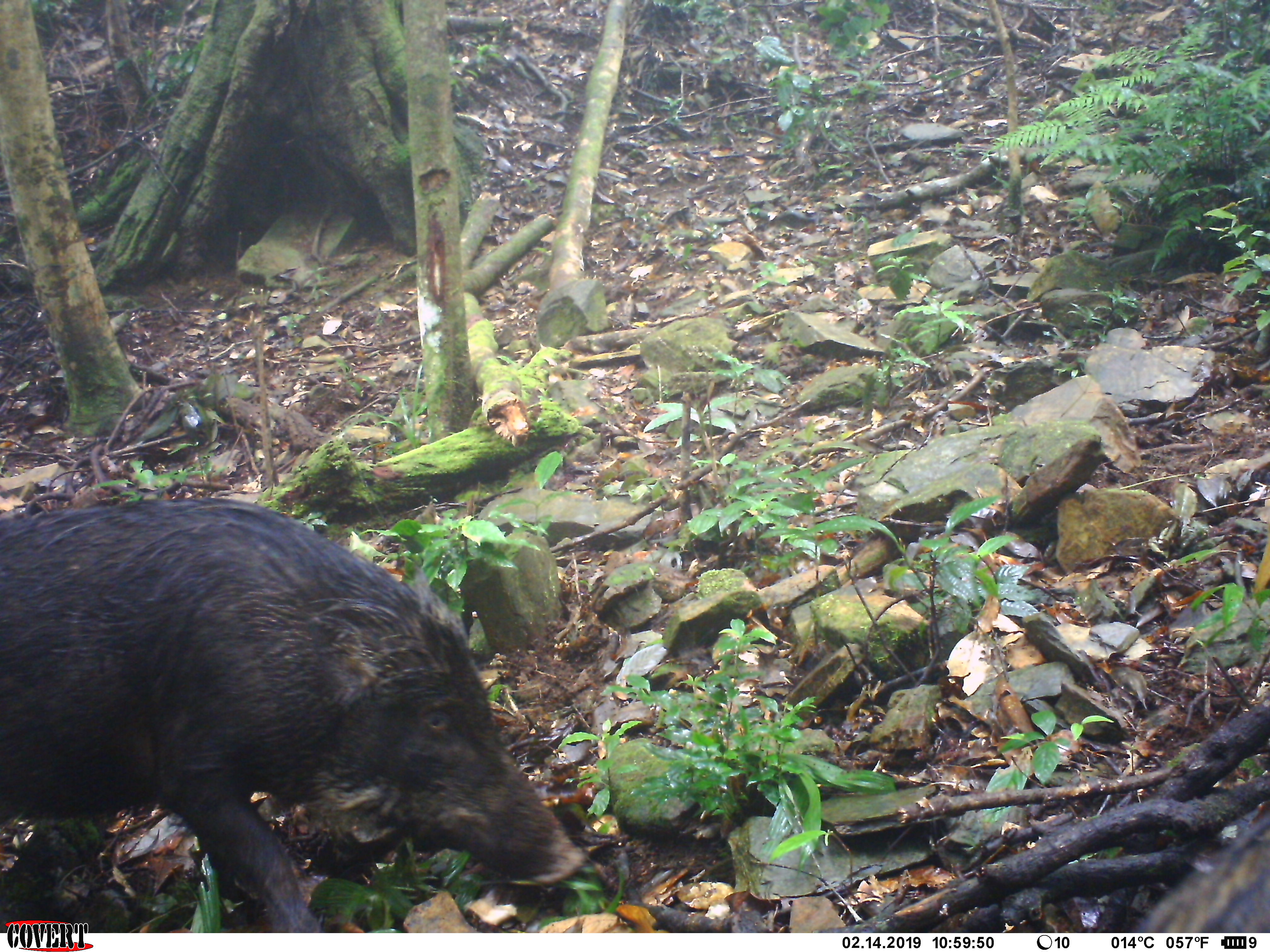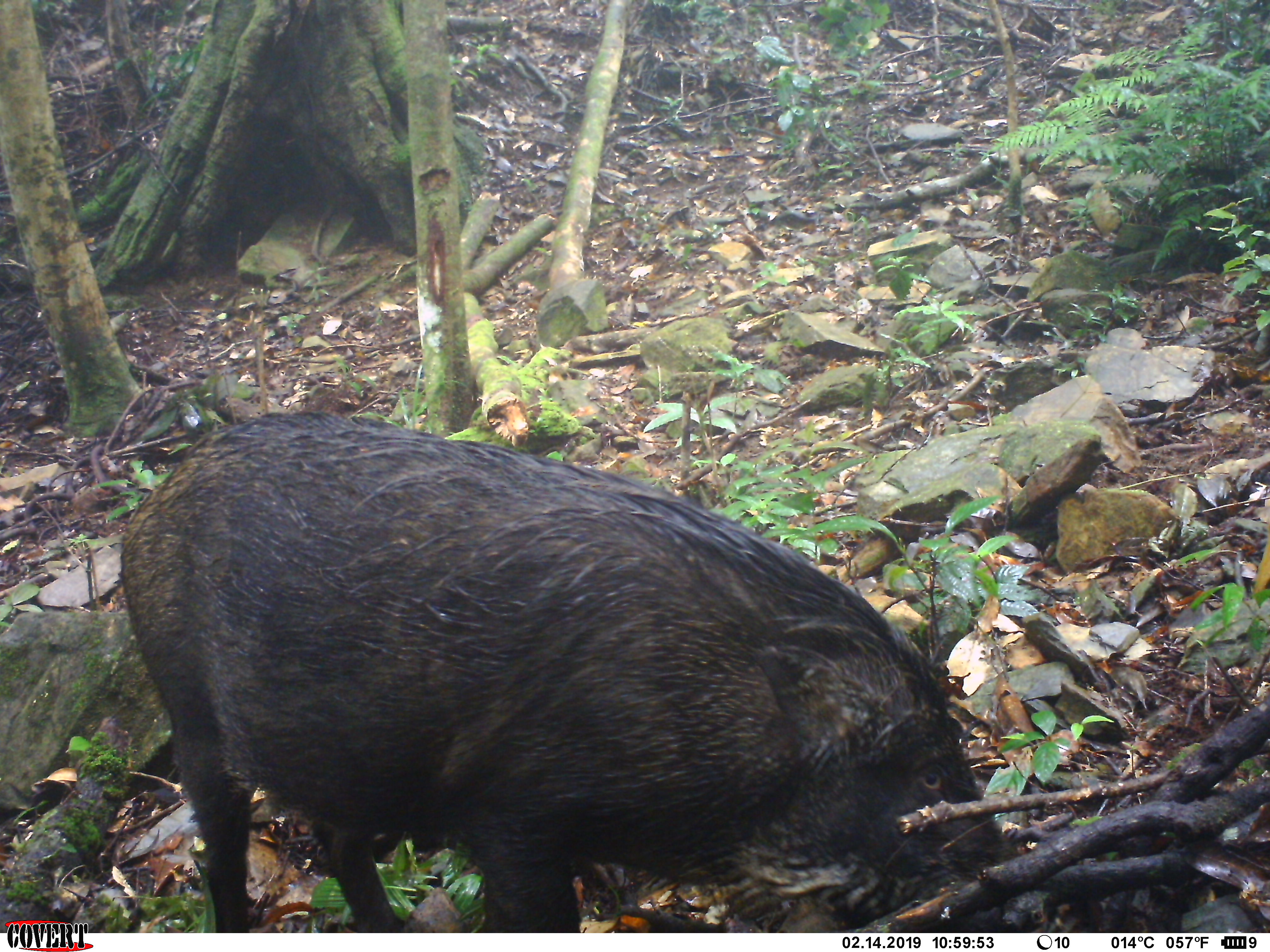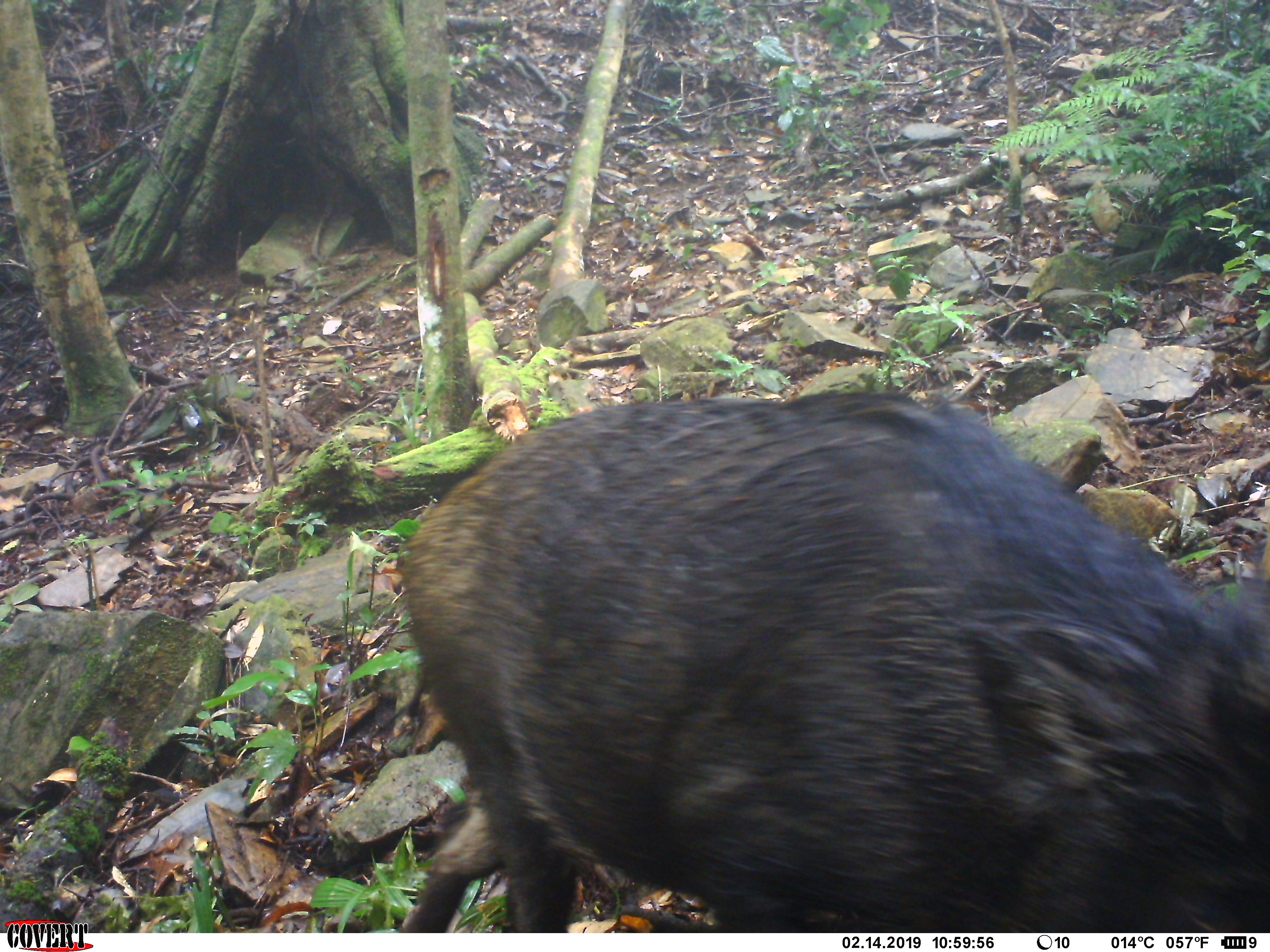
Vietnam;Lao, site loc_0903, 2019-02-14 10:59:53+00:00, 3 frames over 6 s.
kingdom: Animalia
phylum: Chordata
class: Mammalia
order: Artiodactyla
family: Suidae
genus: Sus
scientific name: Sus scrofa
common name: eurasian wild pig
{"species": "eurasian wild pig (Sus scrofa)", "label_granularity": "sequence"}